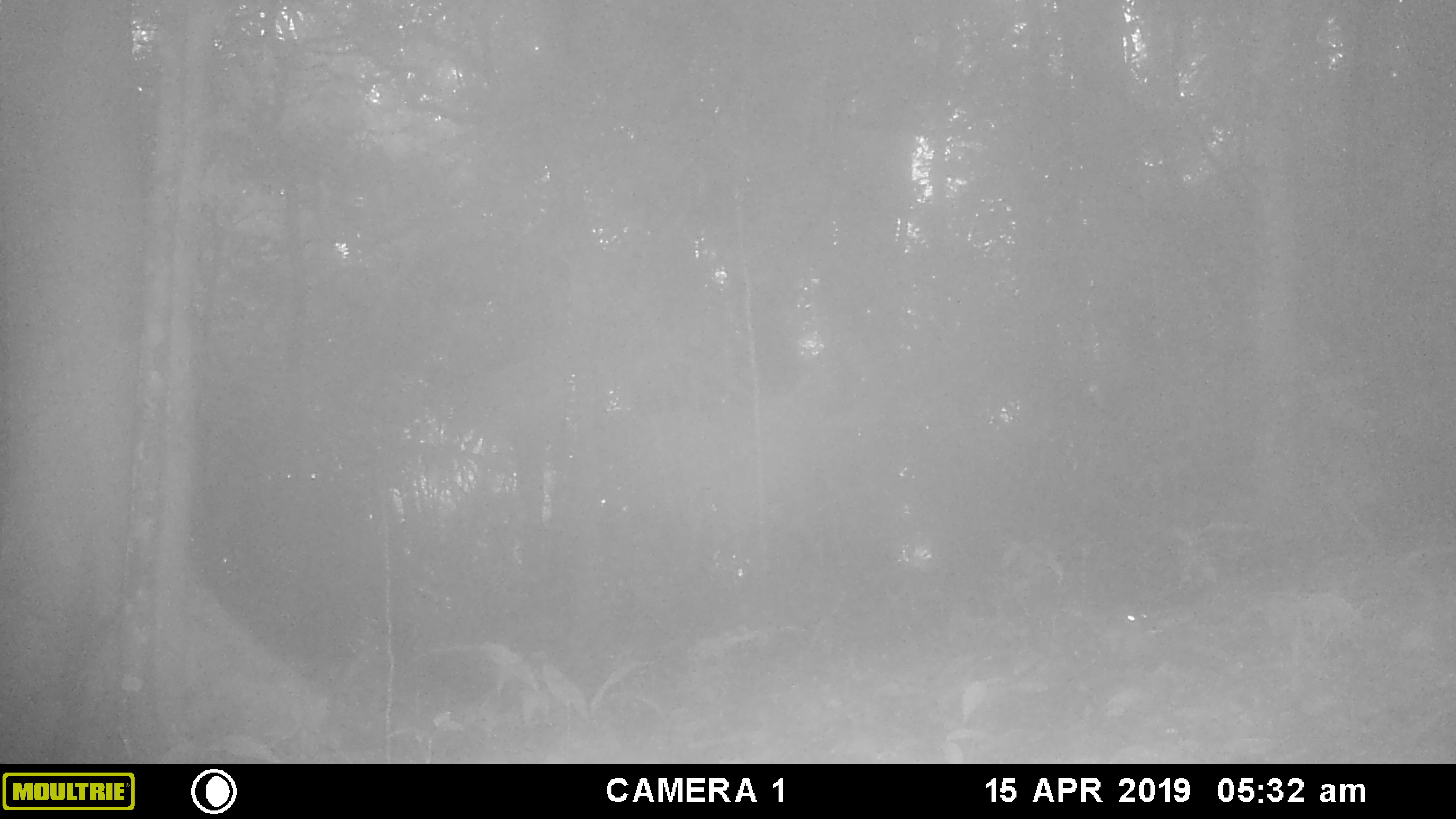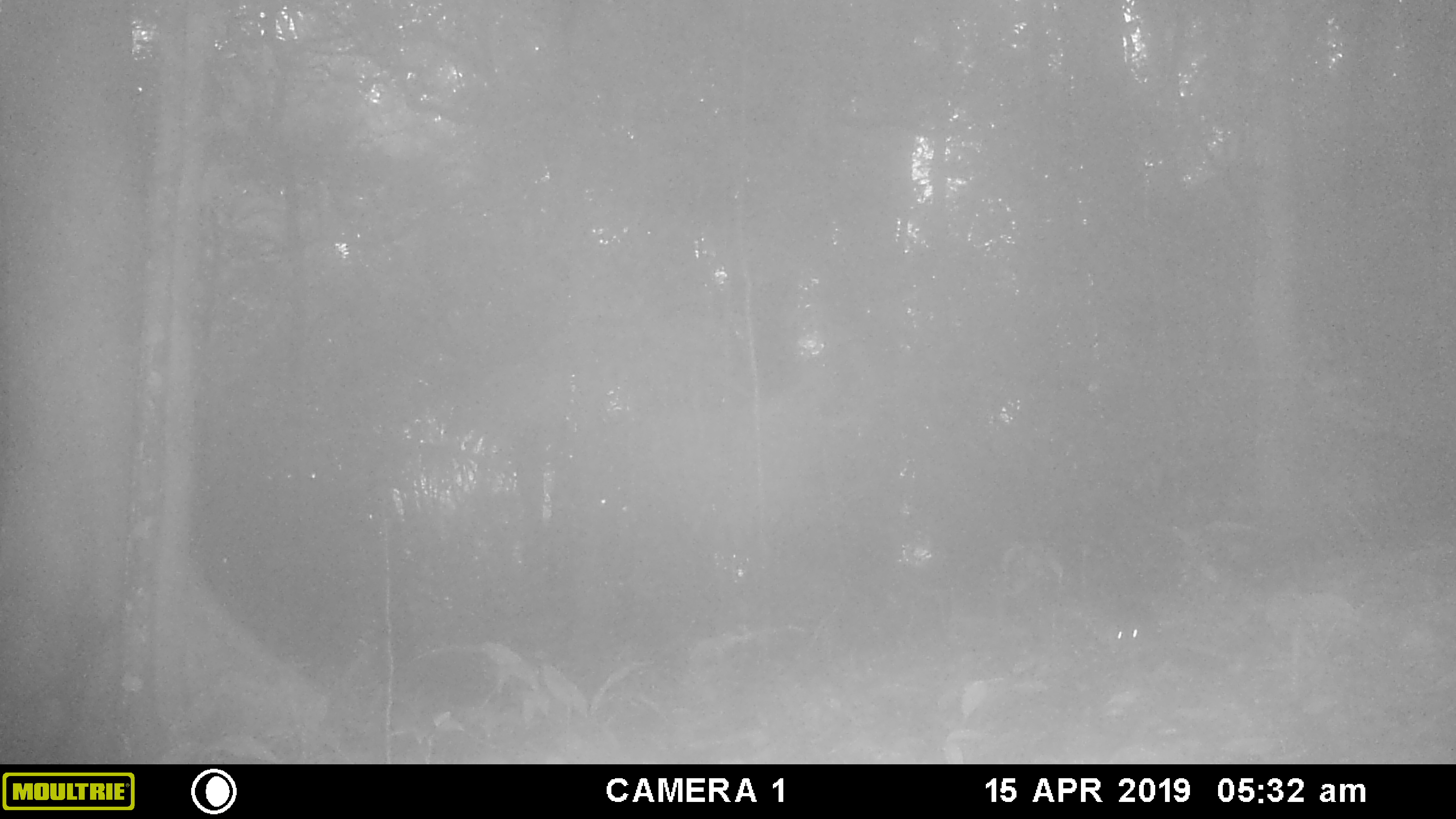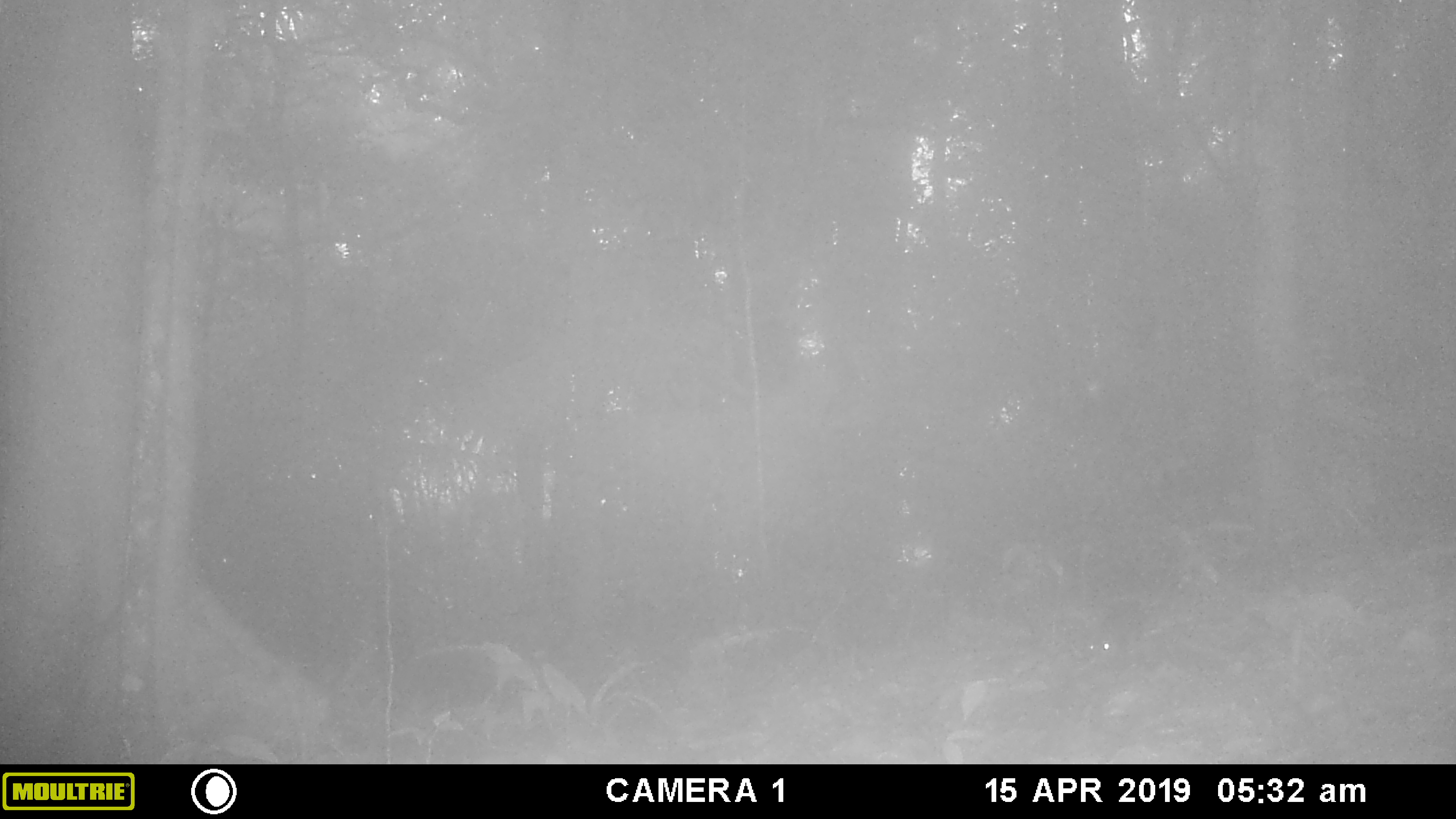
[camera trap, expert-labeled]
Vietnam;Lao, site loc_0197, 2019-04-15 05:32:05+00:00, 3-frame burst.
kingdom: Animalia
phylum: Chordata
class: Mammalia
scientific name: Mammalia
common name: mammal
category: unidentified small mammal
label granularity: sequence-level